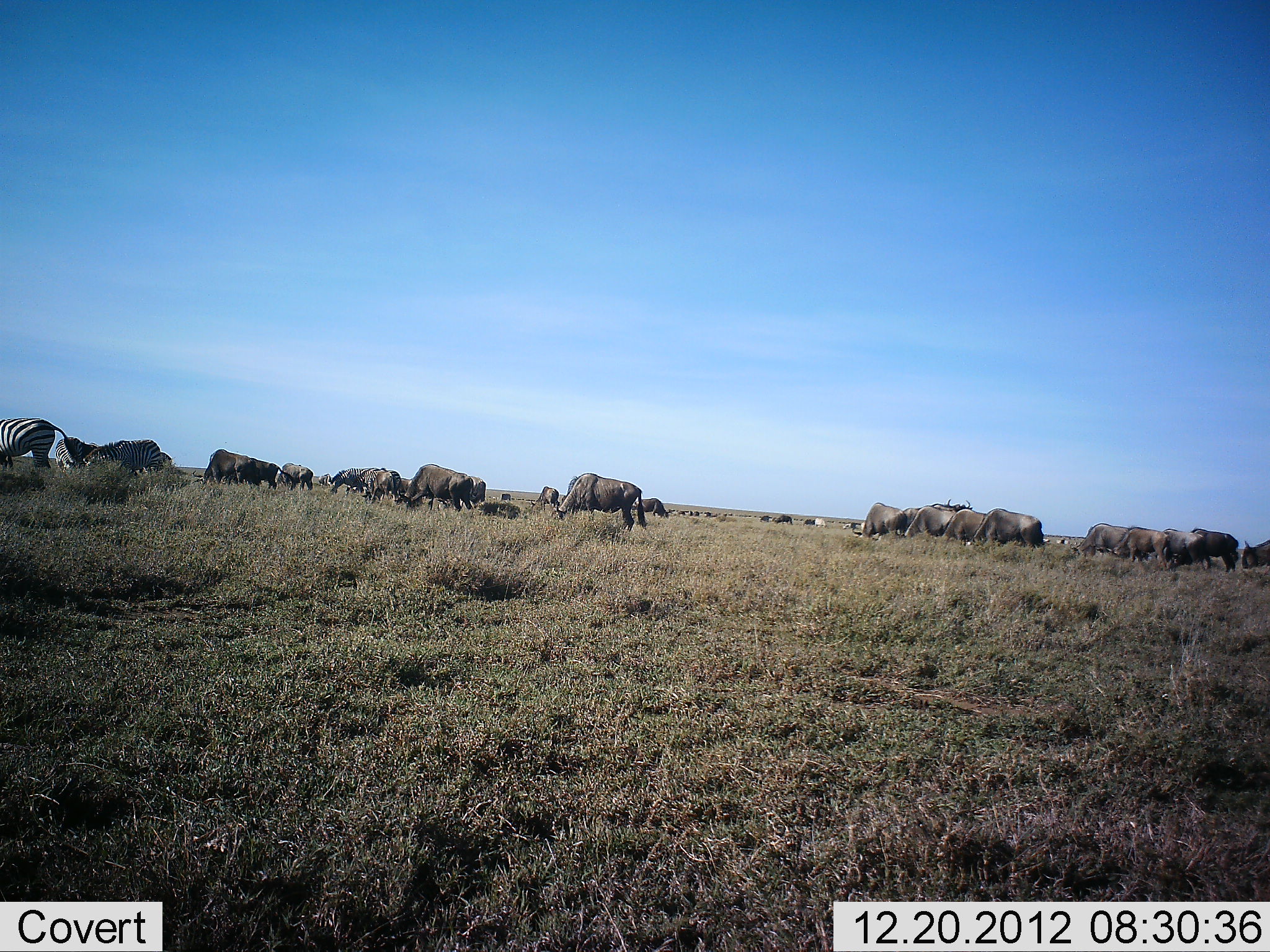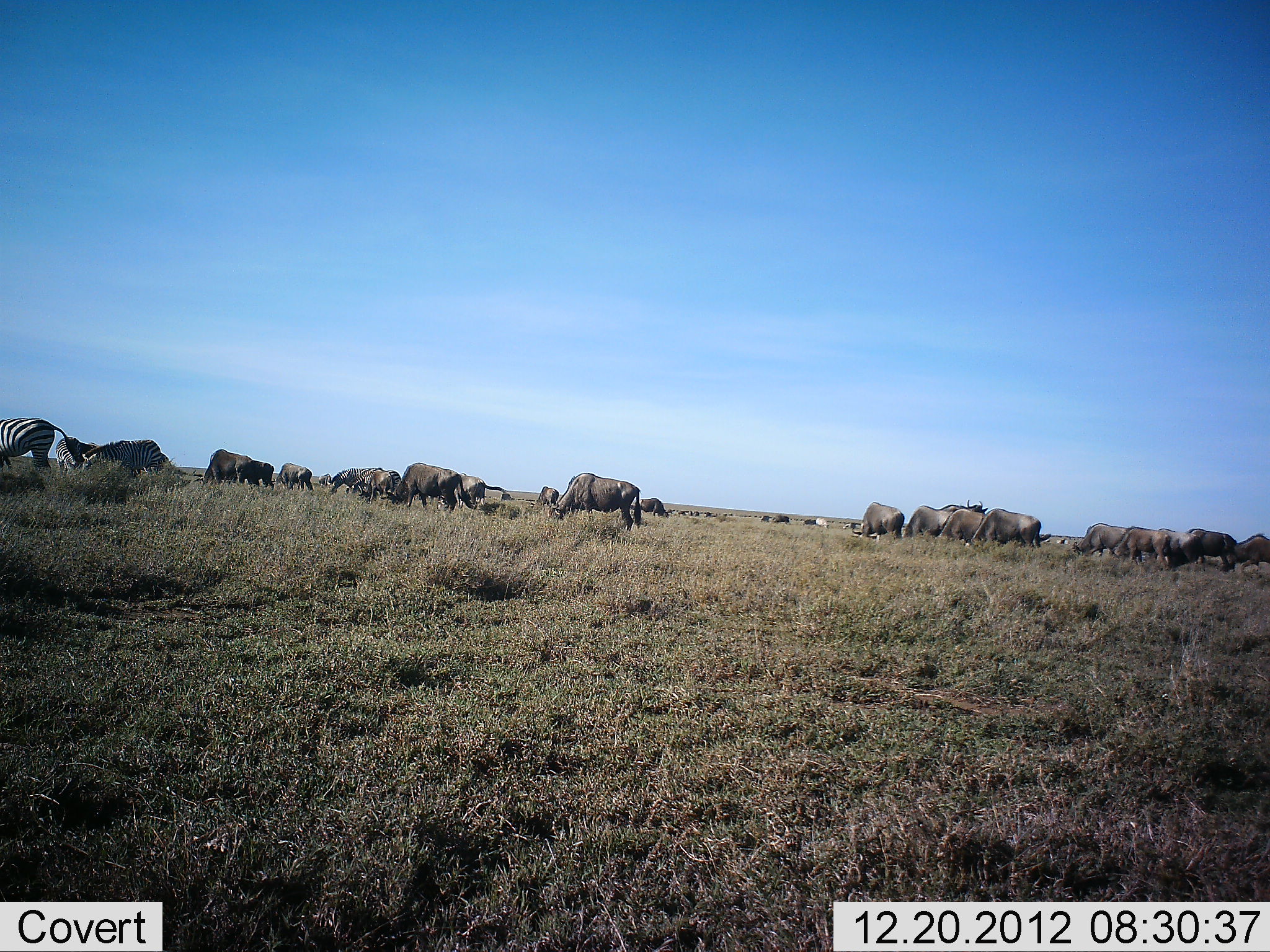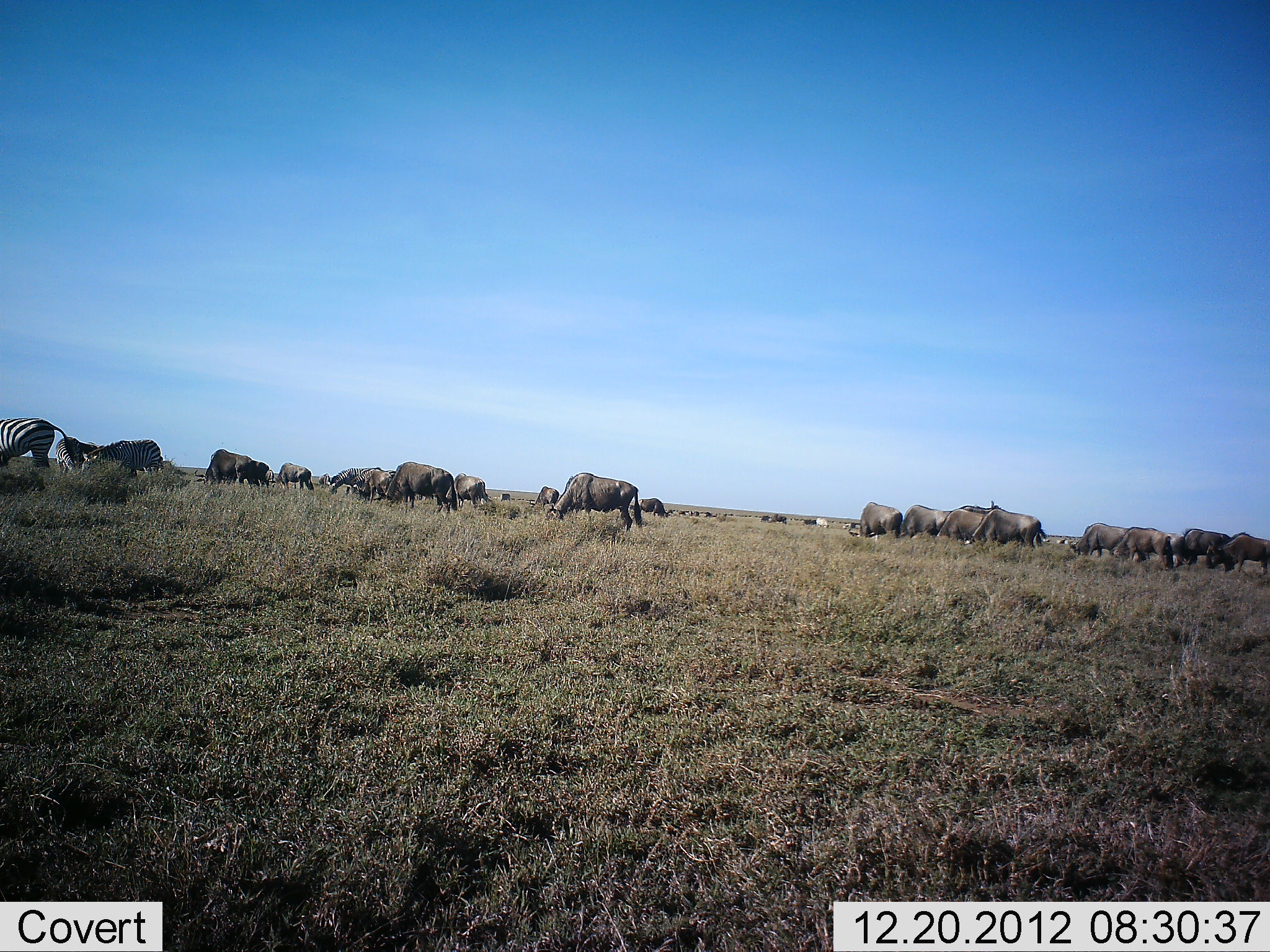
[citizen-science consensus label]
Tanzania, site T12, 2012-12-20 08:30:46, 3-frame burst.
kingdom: Animalia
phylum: Chordata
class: Mammalia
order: Artiodactyla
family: Bovidae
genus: Connochaetes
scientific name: Connochaetes taurinus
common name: blue wildebeest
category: wildebeest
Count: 11-50.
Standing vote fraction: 64%.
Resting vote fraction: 7%.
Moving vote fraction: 43%.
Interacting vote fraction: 0%.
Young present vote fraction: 0%.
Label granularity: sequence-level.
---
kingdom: Animalia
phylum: Chordata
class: Mammalia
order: Perissodactyla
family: Equidae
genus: Equus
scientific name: Equus quagga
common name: plains zebra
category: zebra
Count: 2.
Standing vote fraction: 75%.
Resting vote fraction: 0%.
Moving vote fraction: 8%.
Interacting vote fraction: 0%.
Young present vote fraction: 0%.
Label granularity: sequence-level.